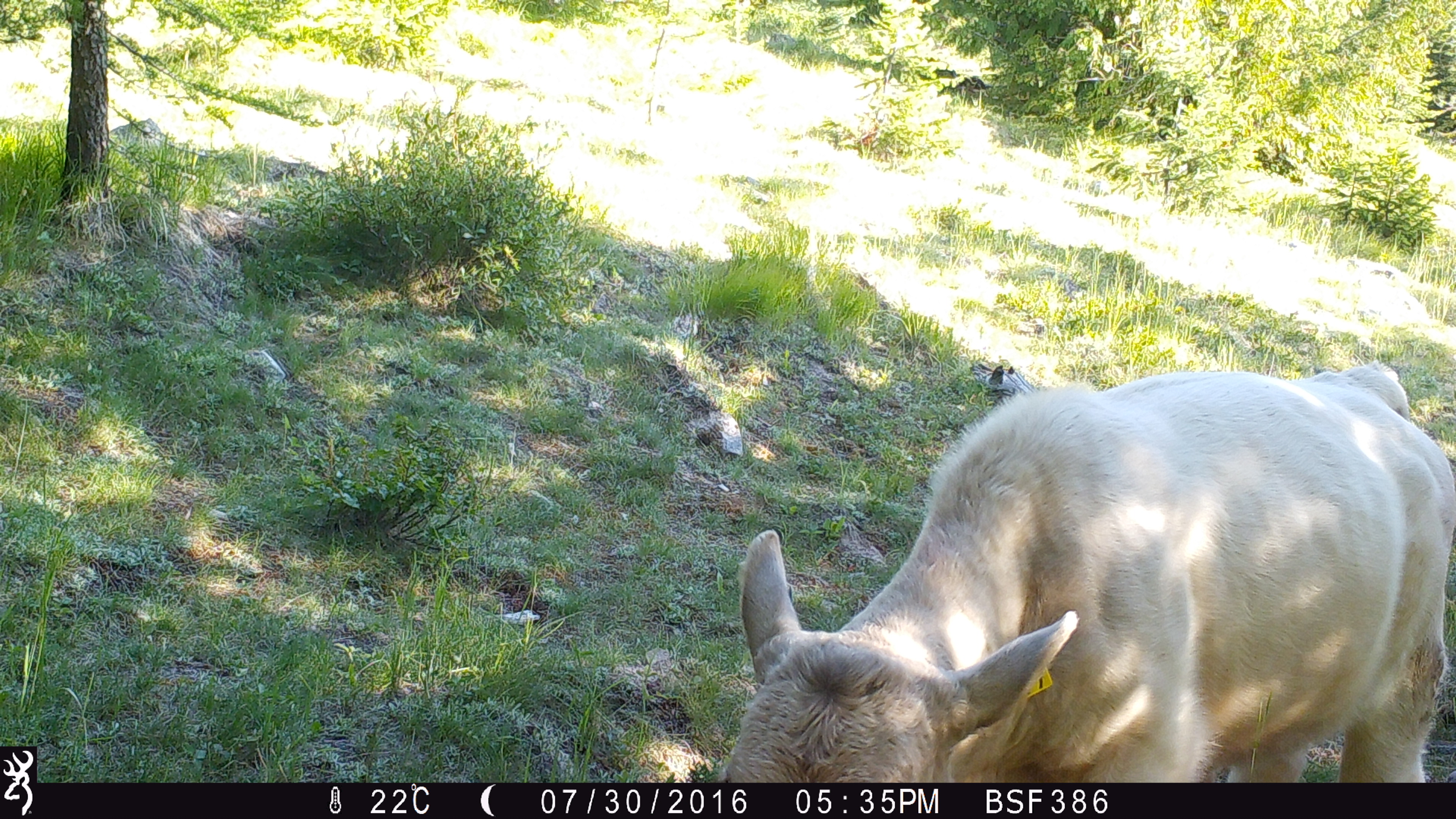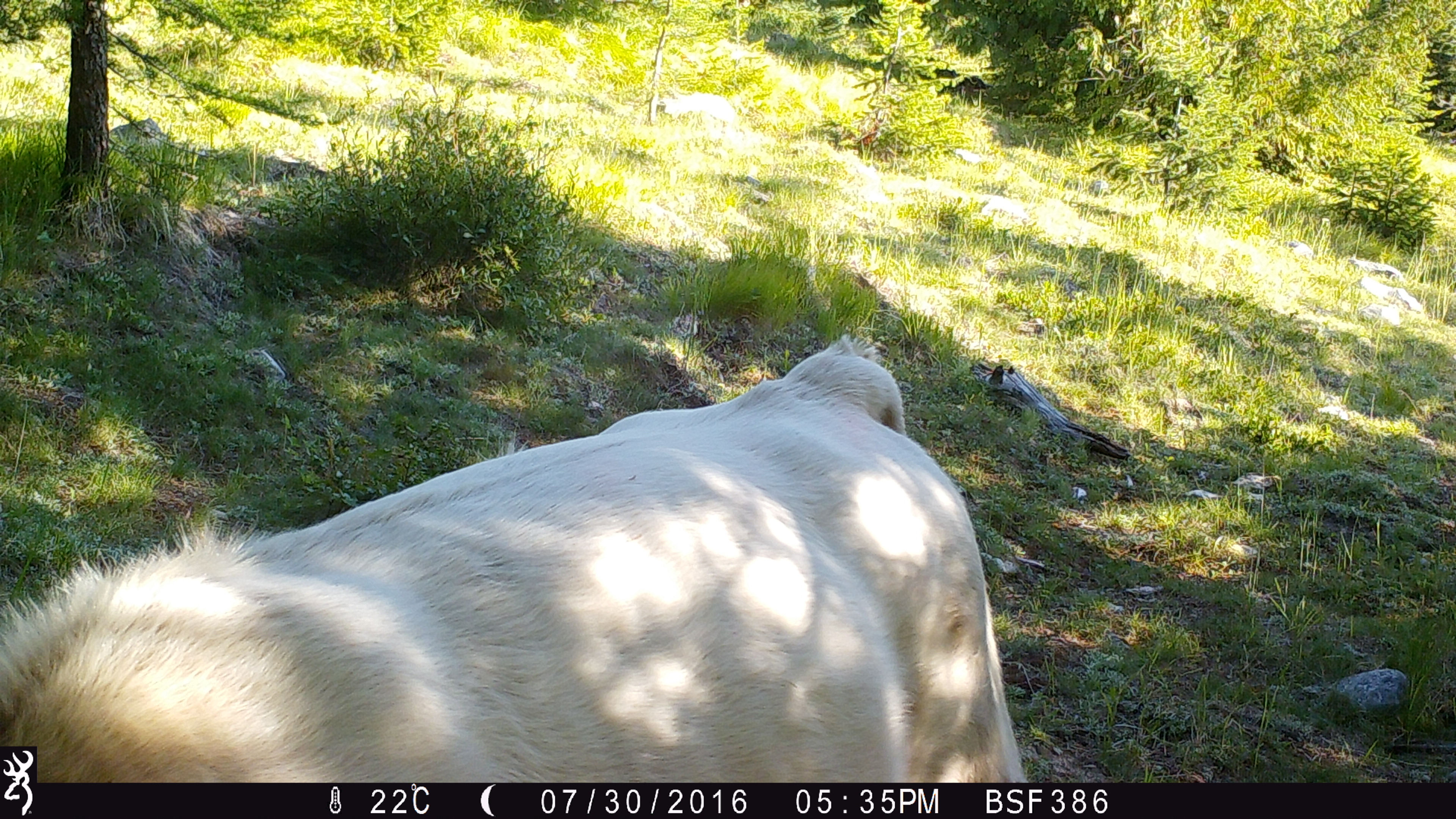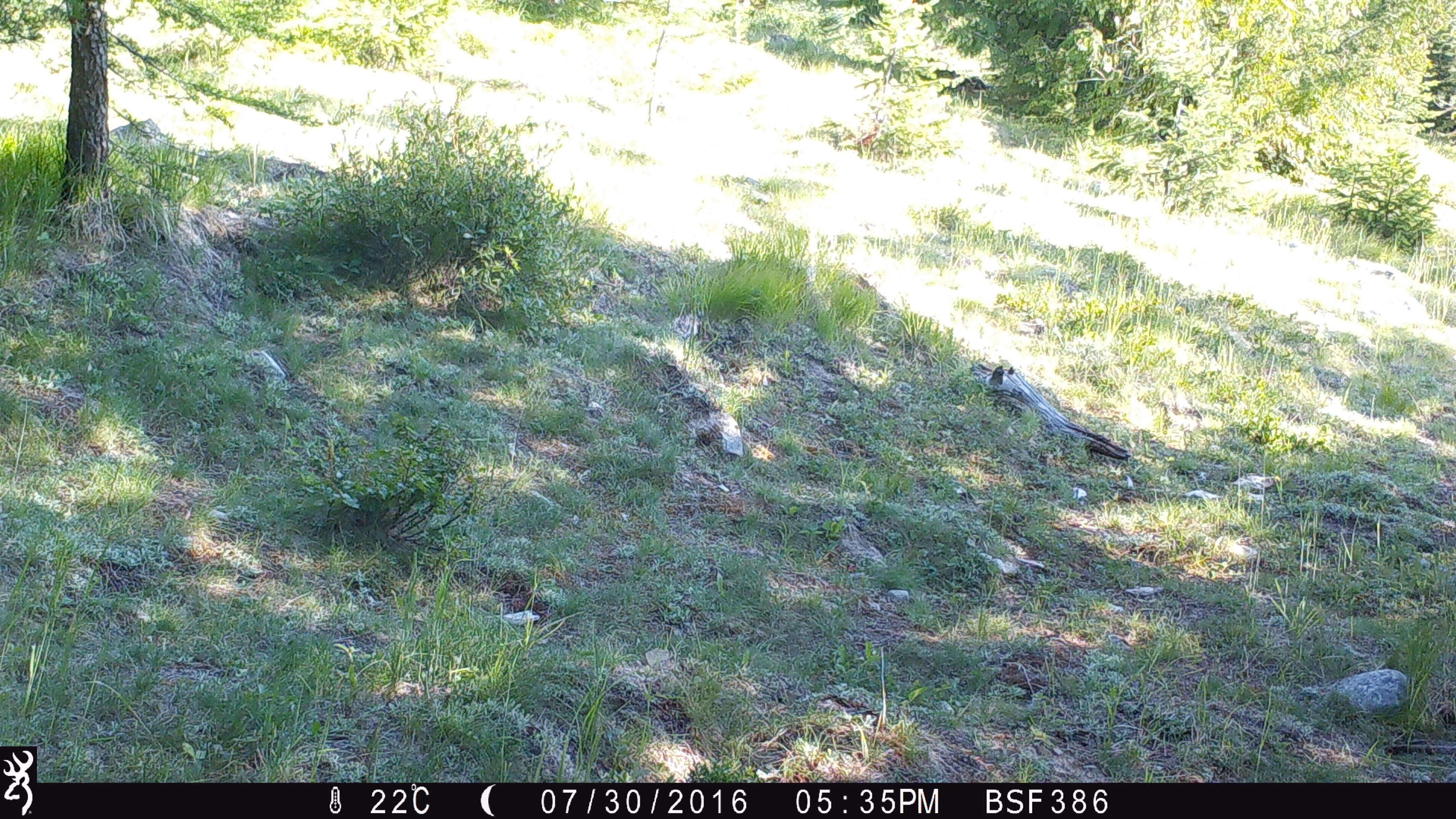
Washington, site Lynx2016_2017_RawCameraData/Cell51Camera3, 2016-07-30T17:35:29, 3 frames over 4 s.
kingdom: Animalia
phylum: Chordata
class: Mammalia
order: Artiodactyla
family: Bovidae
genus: Bos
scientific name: Bos taurus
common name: domestic cattle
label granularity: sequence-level